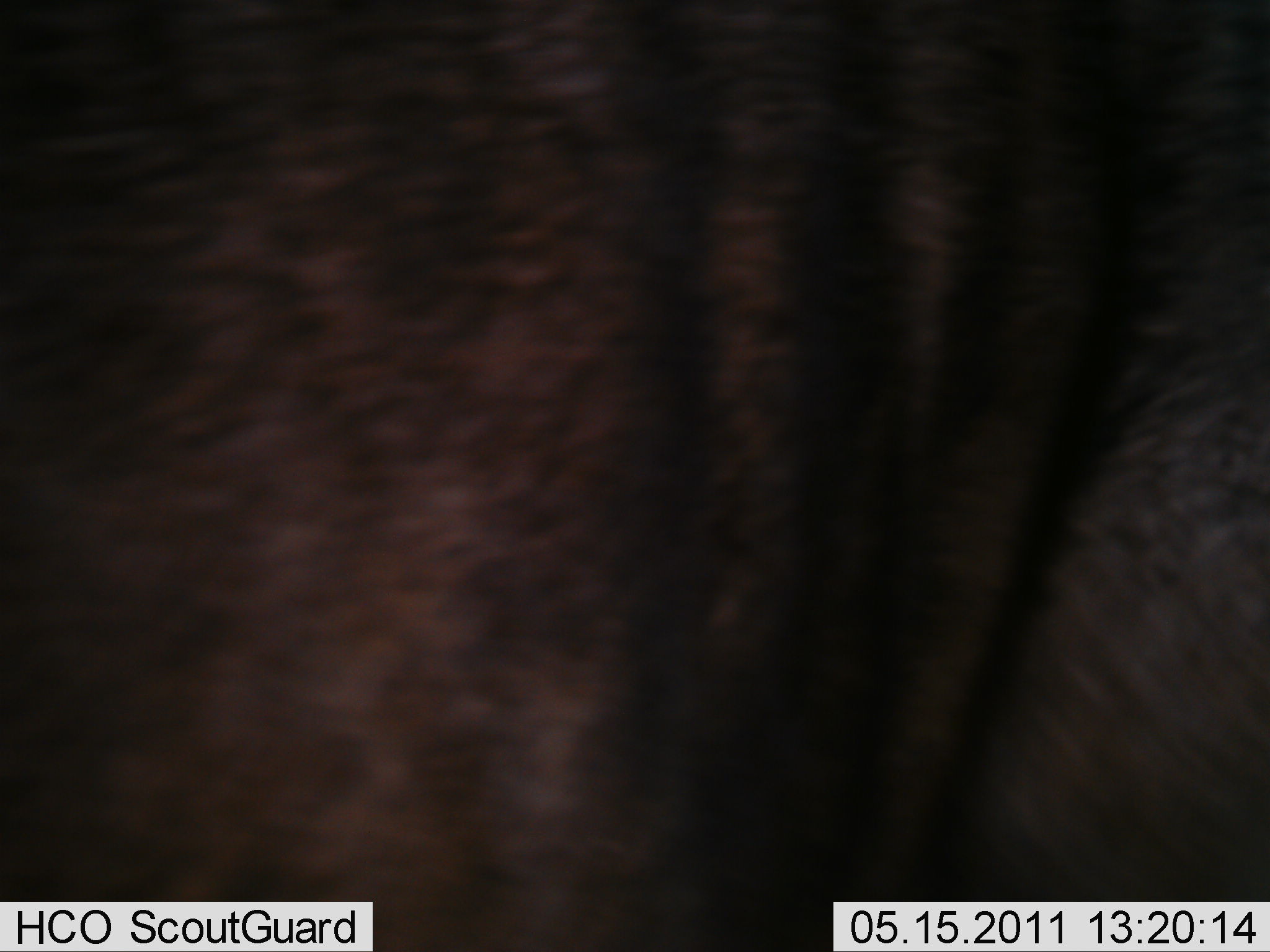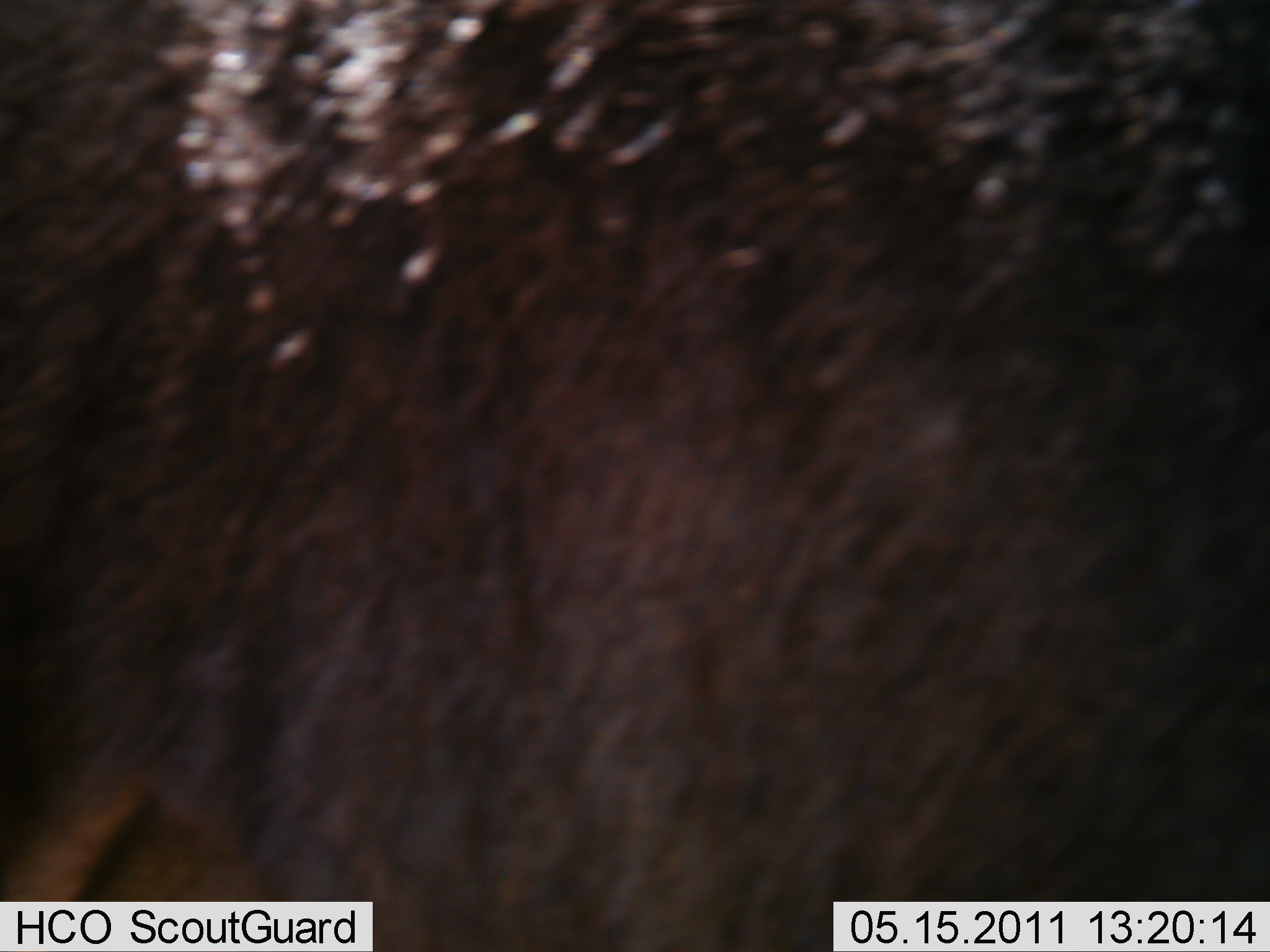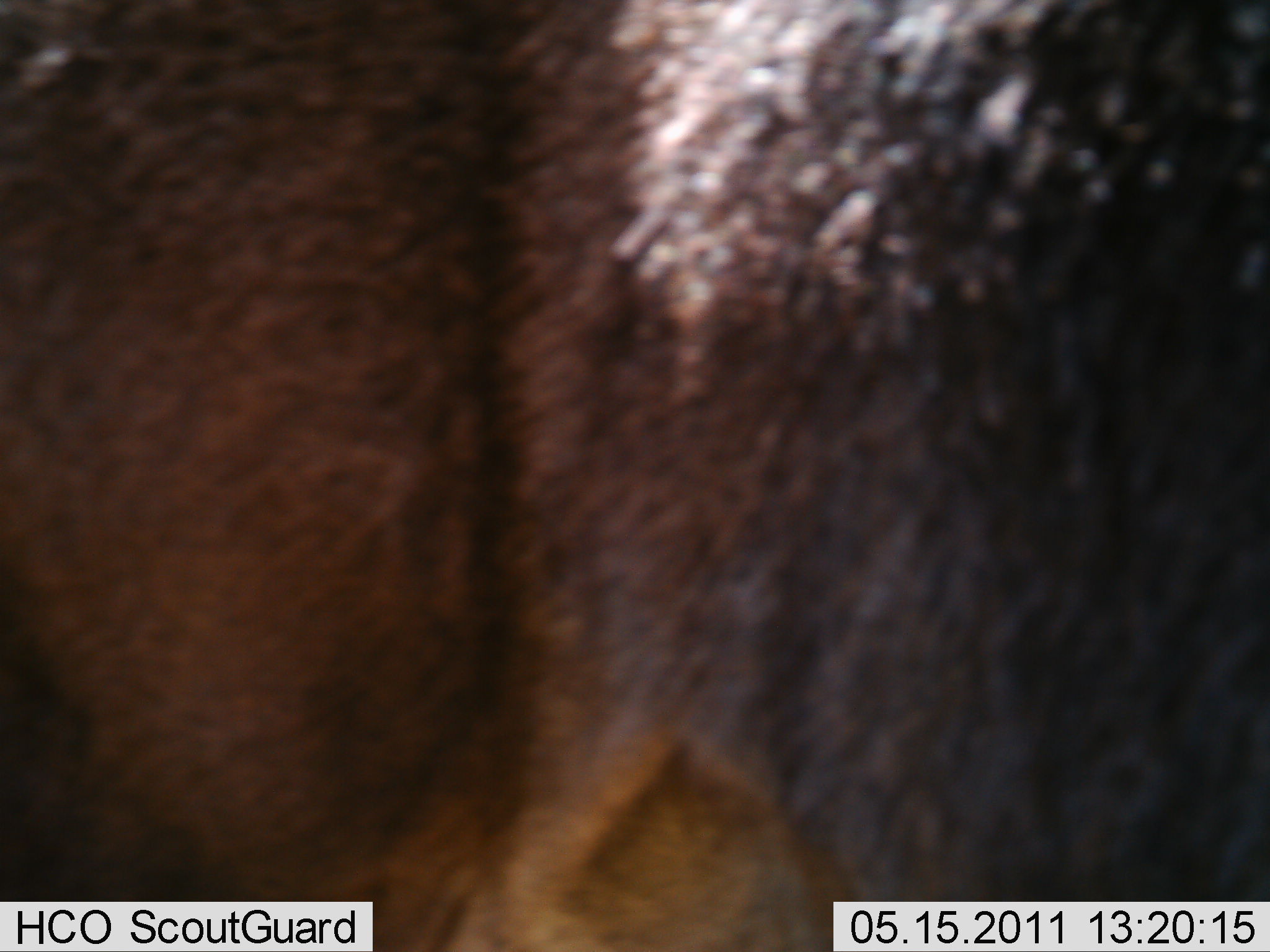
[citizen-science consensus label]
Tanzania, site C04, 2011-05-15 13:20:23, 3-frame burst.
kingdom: Animalia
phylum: Chordata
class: Mammalia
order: Artiodactyla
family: Bovidae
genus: Connochaetes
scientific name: Connochaetes taurinus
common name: blue wildebeest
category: wildebeest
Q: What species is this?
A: Wildebeest (blue wildebeest) (Connochaetes taurinus).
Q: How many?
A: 1.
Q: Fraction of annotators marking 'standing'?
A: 33%.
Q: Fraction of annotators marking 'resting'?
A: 0%.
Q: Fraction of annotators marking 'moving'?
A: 83%.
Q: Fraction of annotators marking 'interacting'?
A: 17%.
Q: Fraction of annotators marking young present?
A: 0%.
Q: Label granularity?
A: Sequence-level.